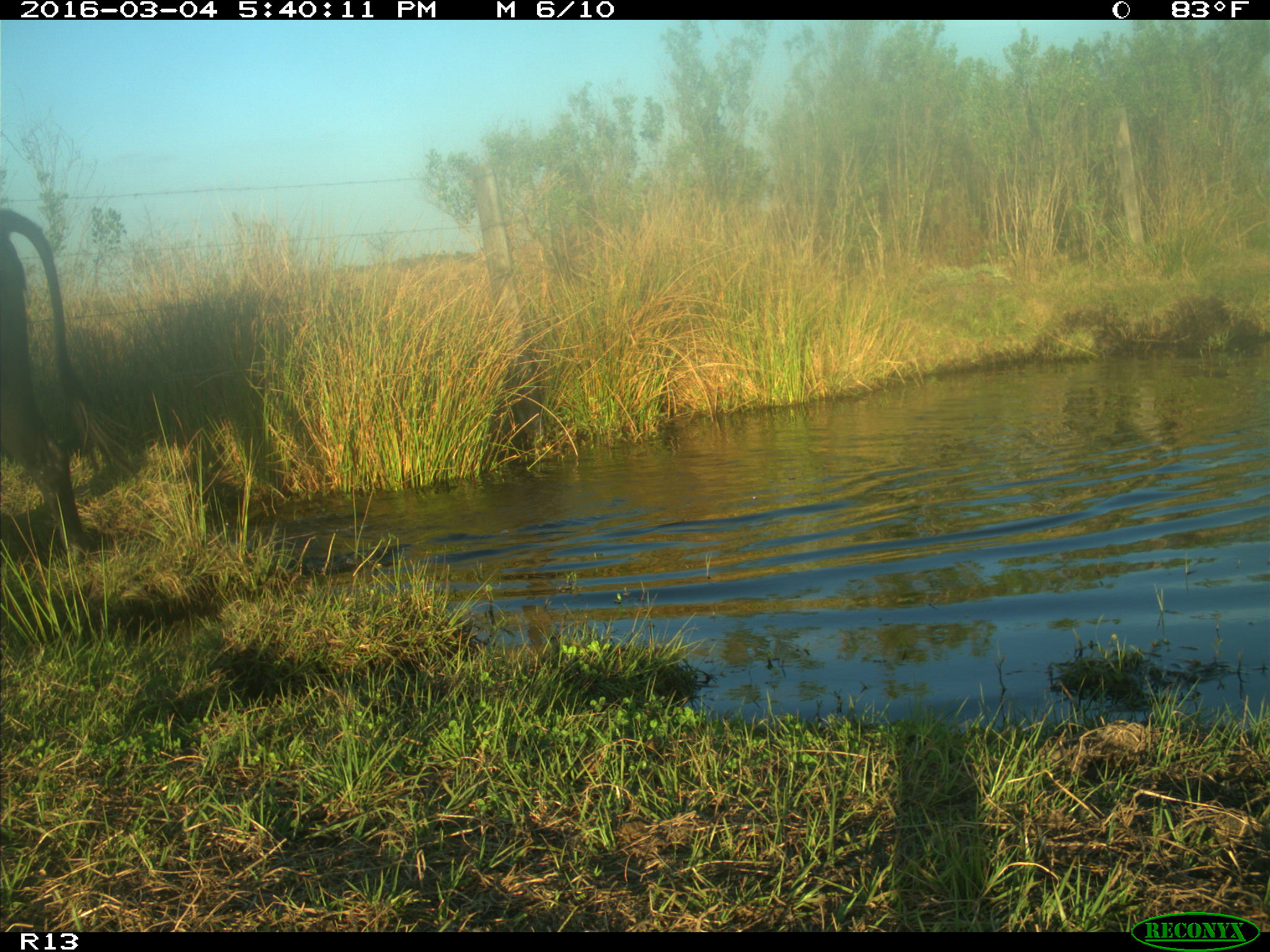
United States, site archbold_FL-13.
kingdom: Animalia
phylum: Chordata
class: Mammalia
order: Artiodactyla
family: Bovidae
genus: Bos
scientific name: Bos taurus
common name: domestic cow